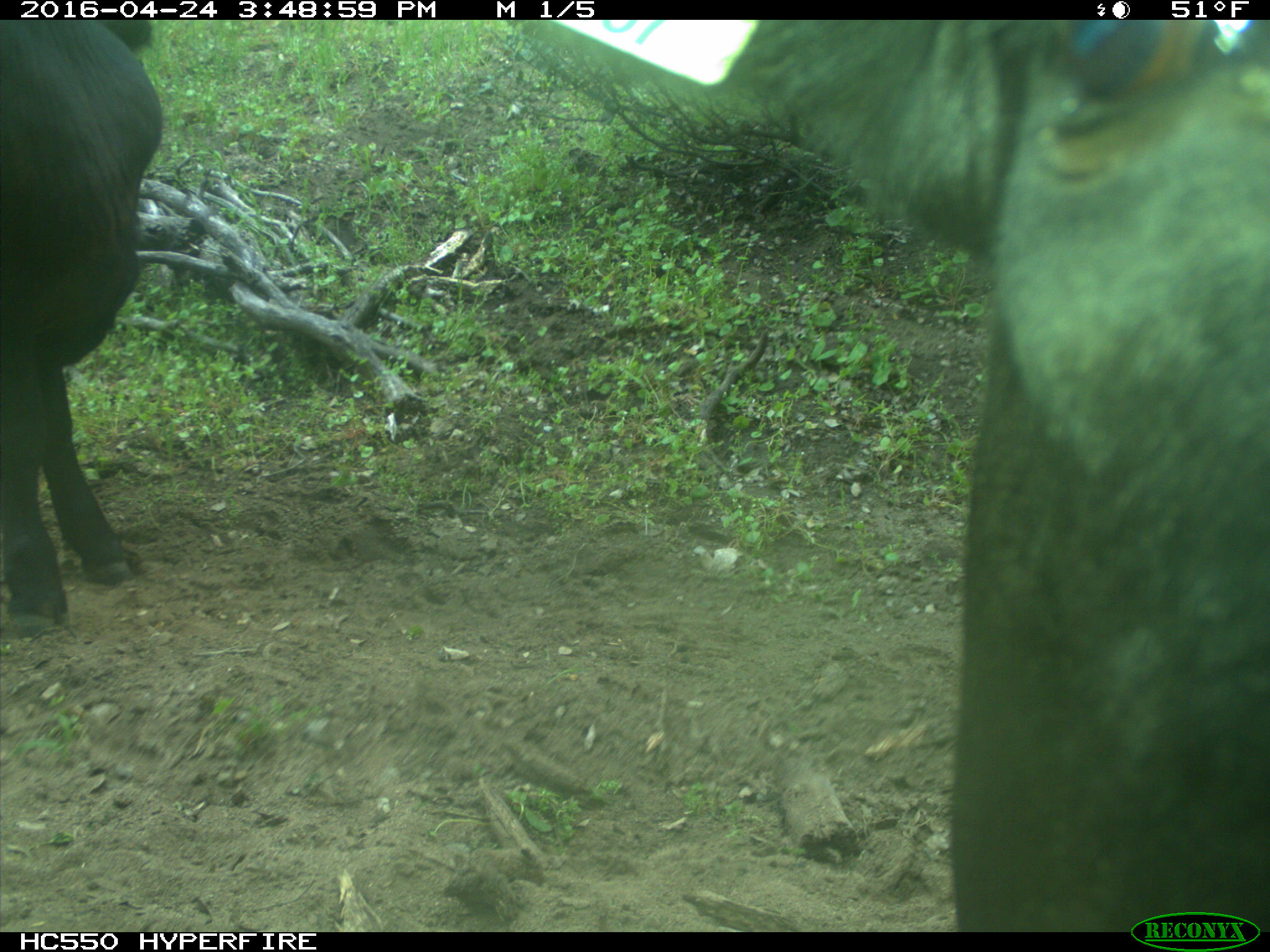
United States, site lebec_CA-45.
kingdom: Animalia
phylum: Chordata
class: Mammalia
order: Artiodactyla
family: Bovidae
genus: Bos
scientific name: Bos taurus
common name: domestic cow